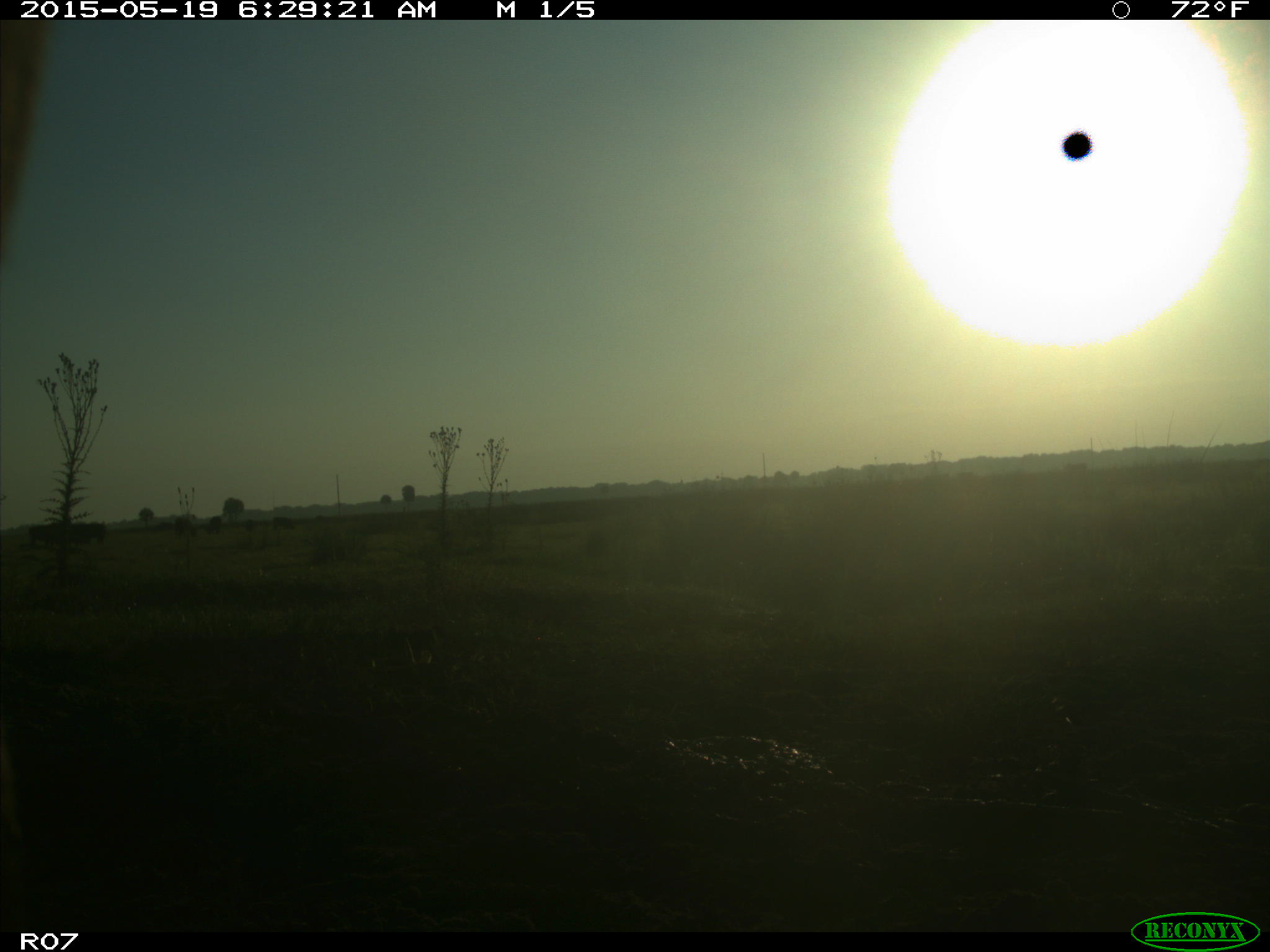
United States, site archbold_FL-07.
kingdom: Animalia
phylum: Chordata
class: Mammalia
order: Artiodactyla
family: Bovidae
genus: Bos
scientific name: Bos taurus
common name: domestic cow